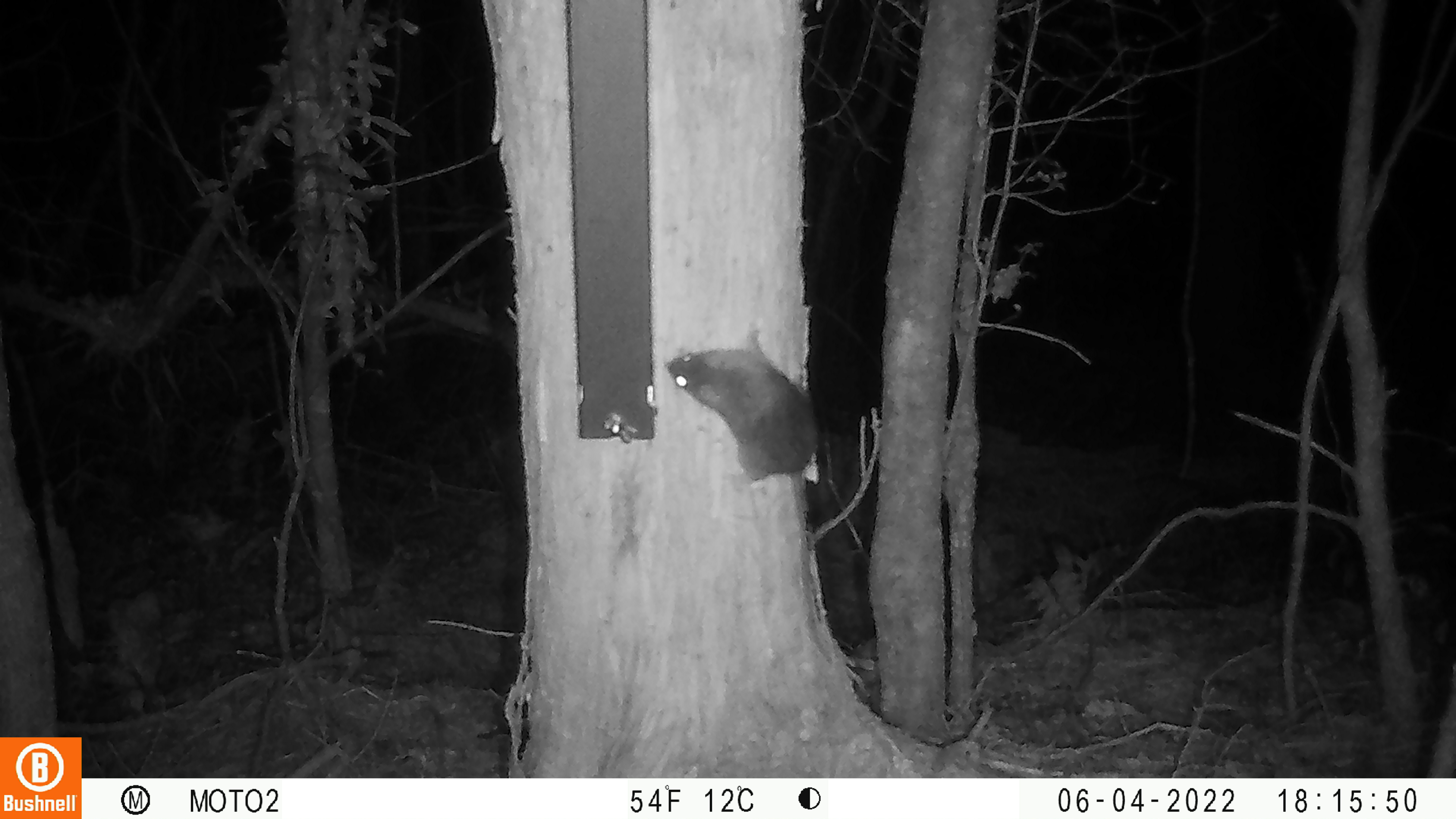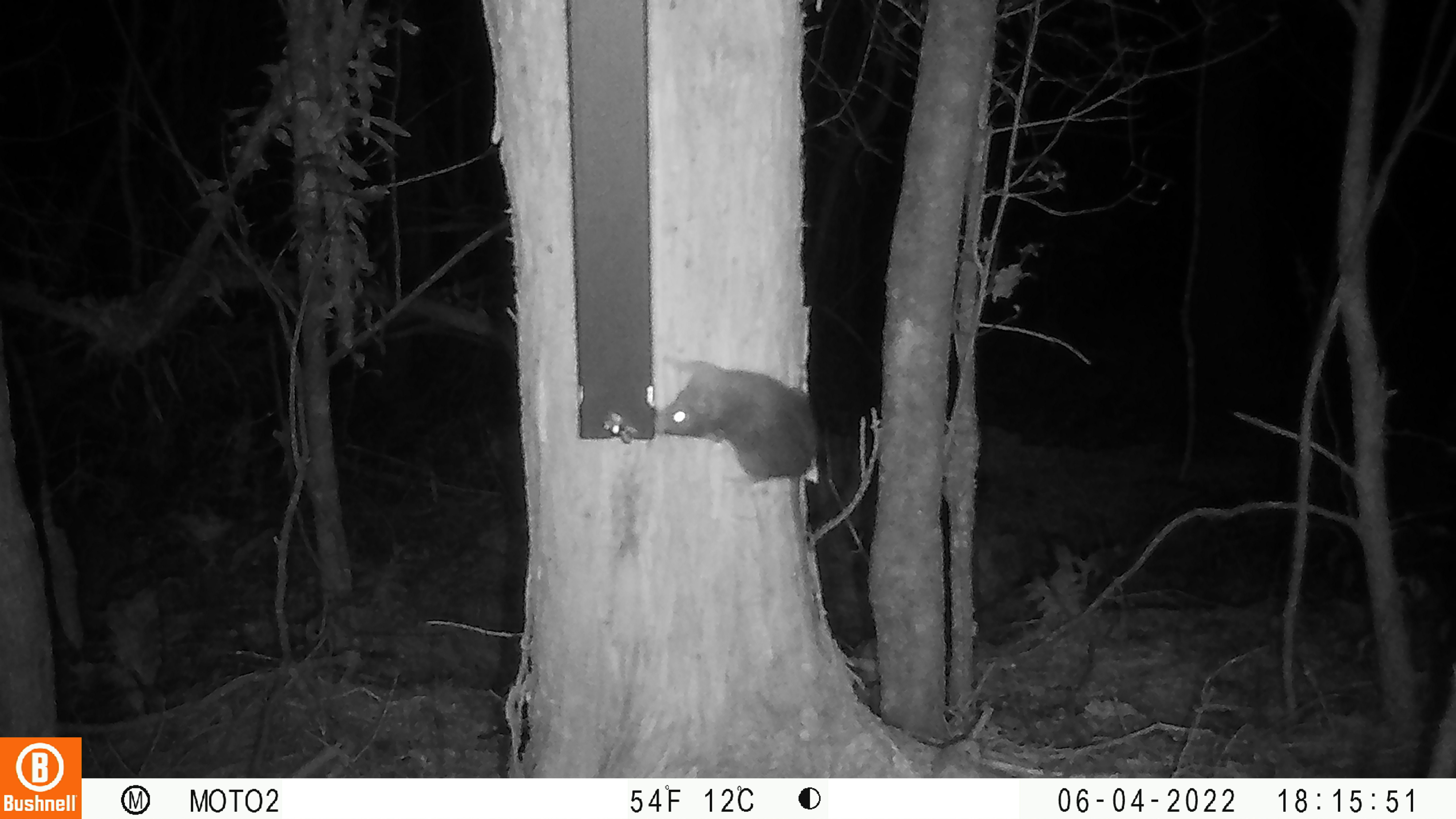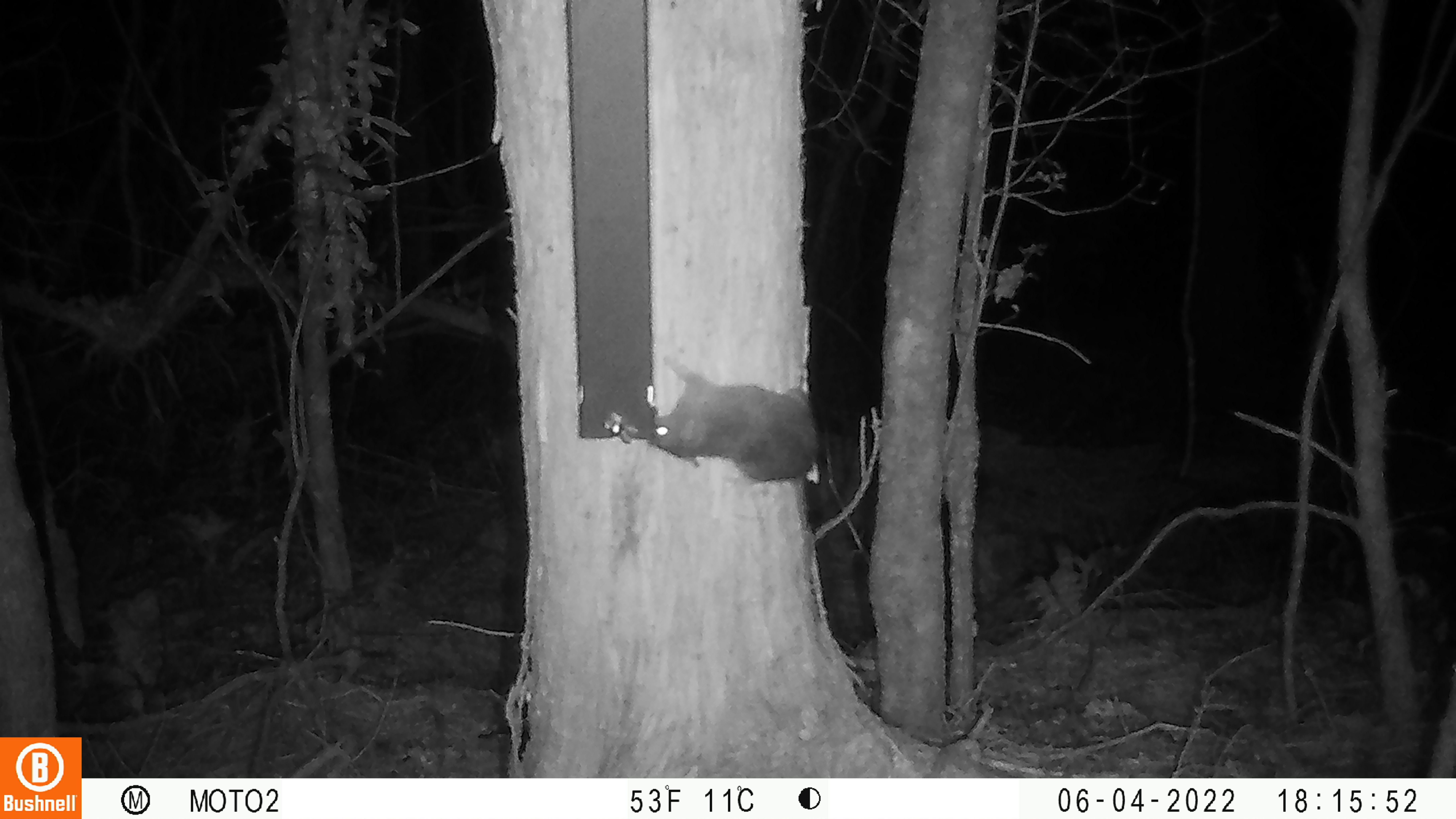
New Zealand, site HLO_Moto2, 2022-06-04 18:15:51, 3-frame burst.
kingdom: Animalia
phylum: Chordata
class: Mammalia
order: Rodentia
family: Muridae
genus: Rattus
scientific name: Rattus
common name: rat